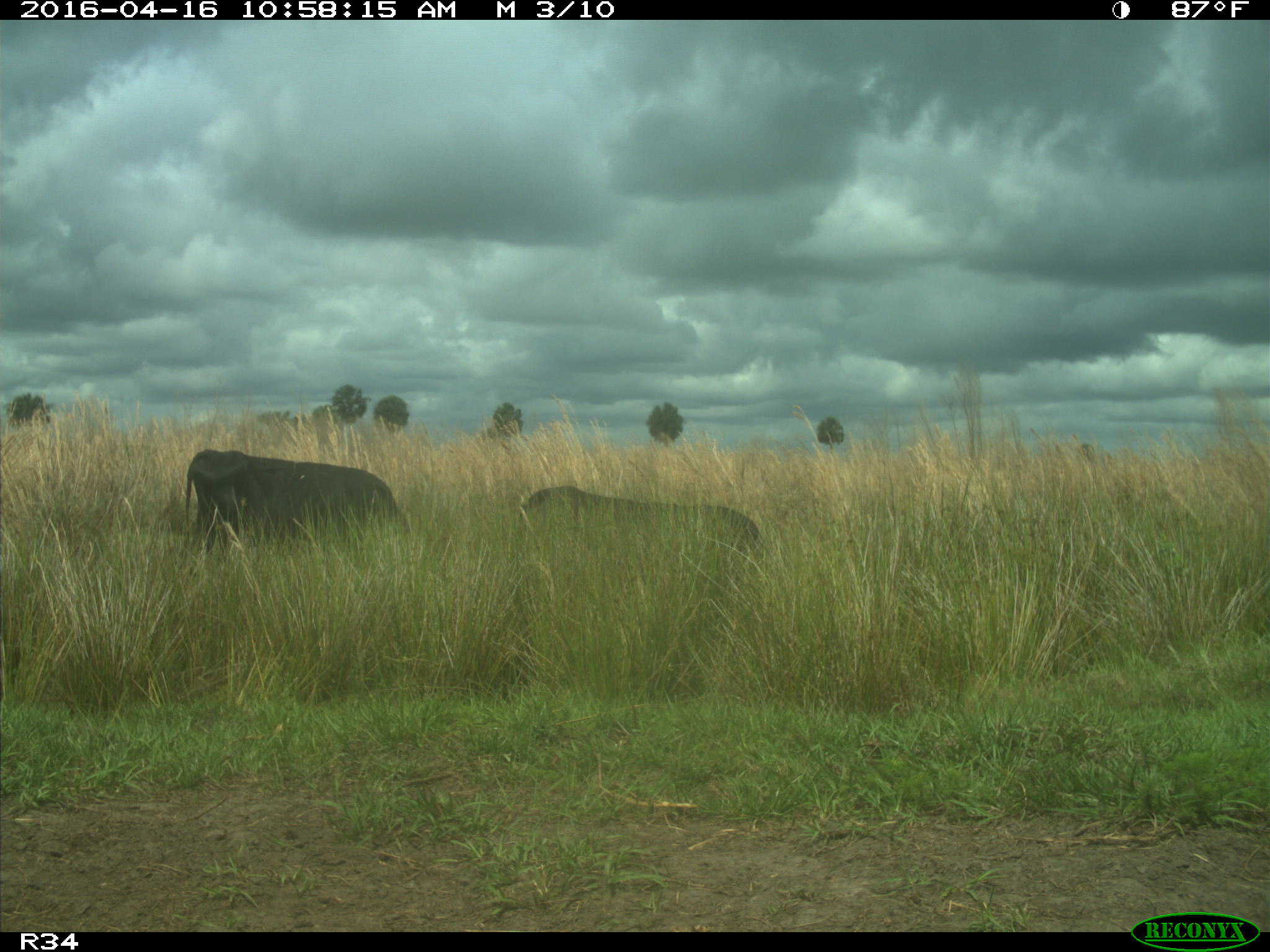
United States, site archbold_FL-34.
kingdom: Animalia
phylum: Chordata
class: Mammalia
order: Artiodactyla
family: Bovidae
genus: Bos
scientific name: Bos taurus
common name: domestic cow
Bos taurus (domestic cow).